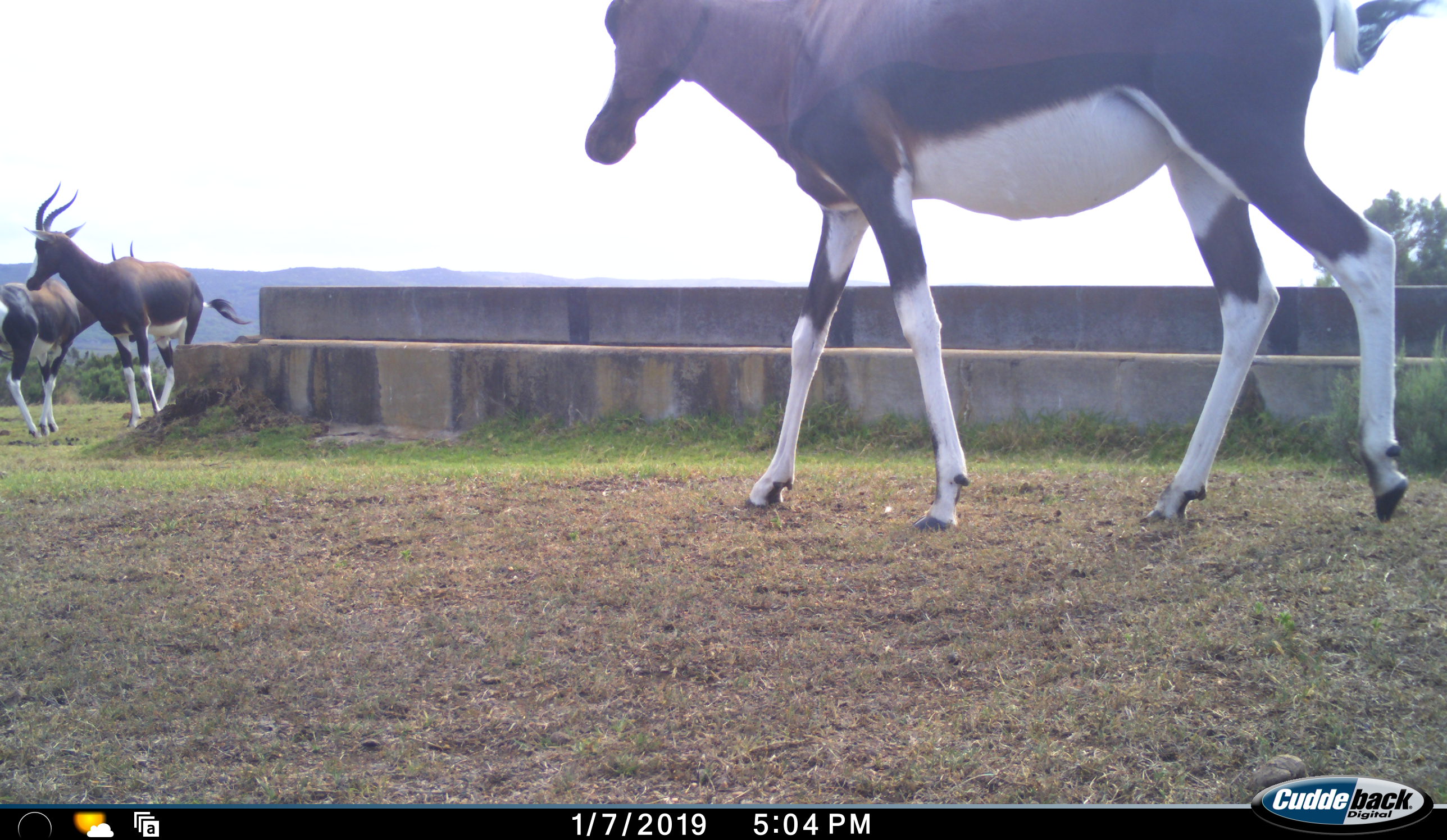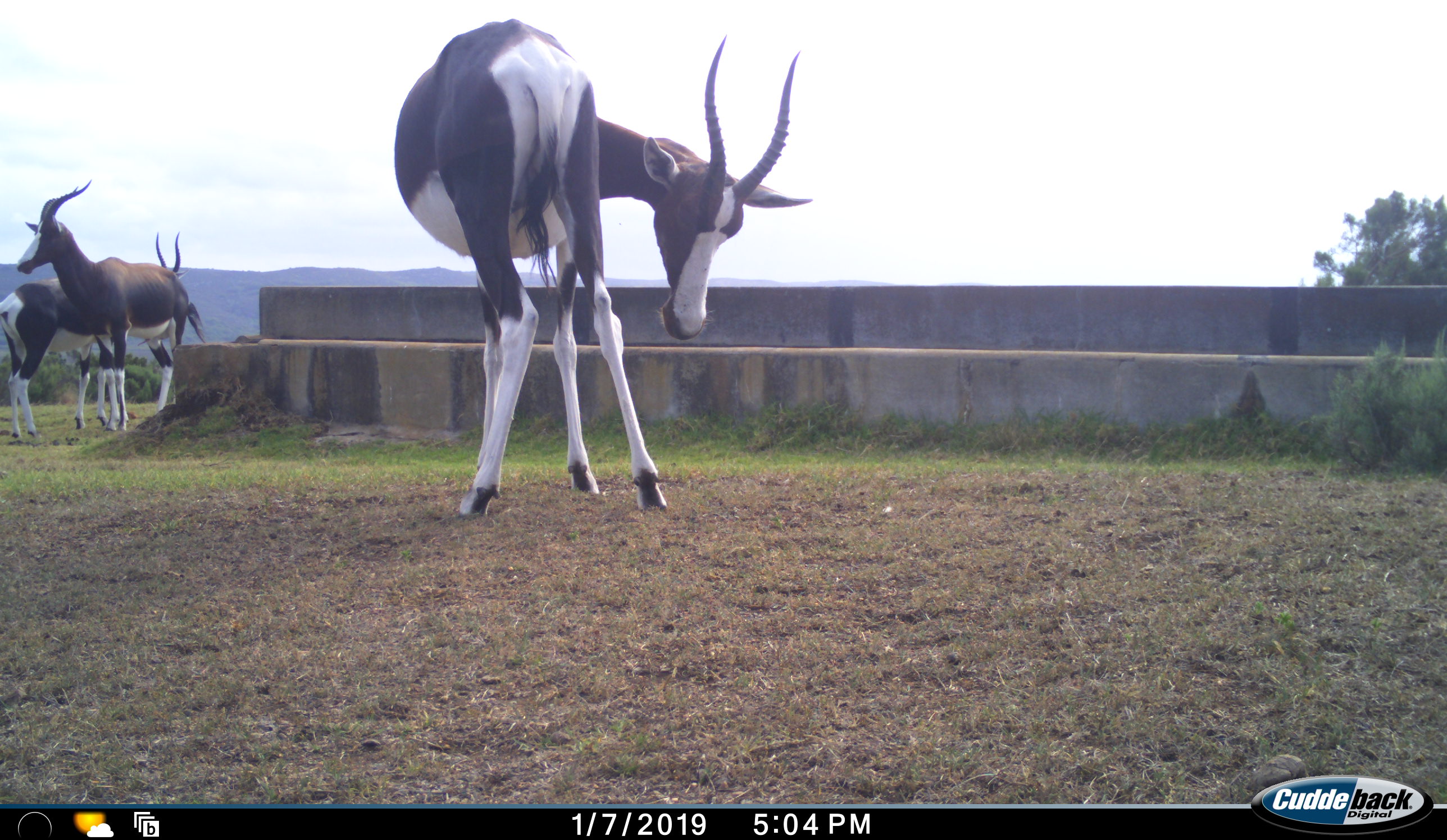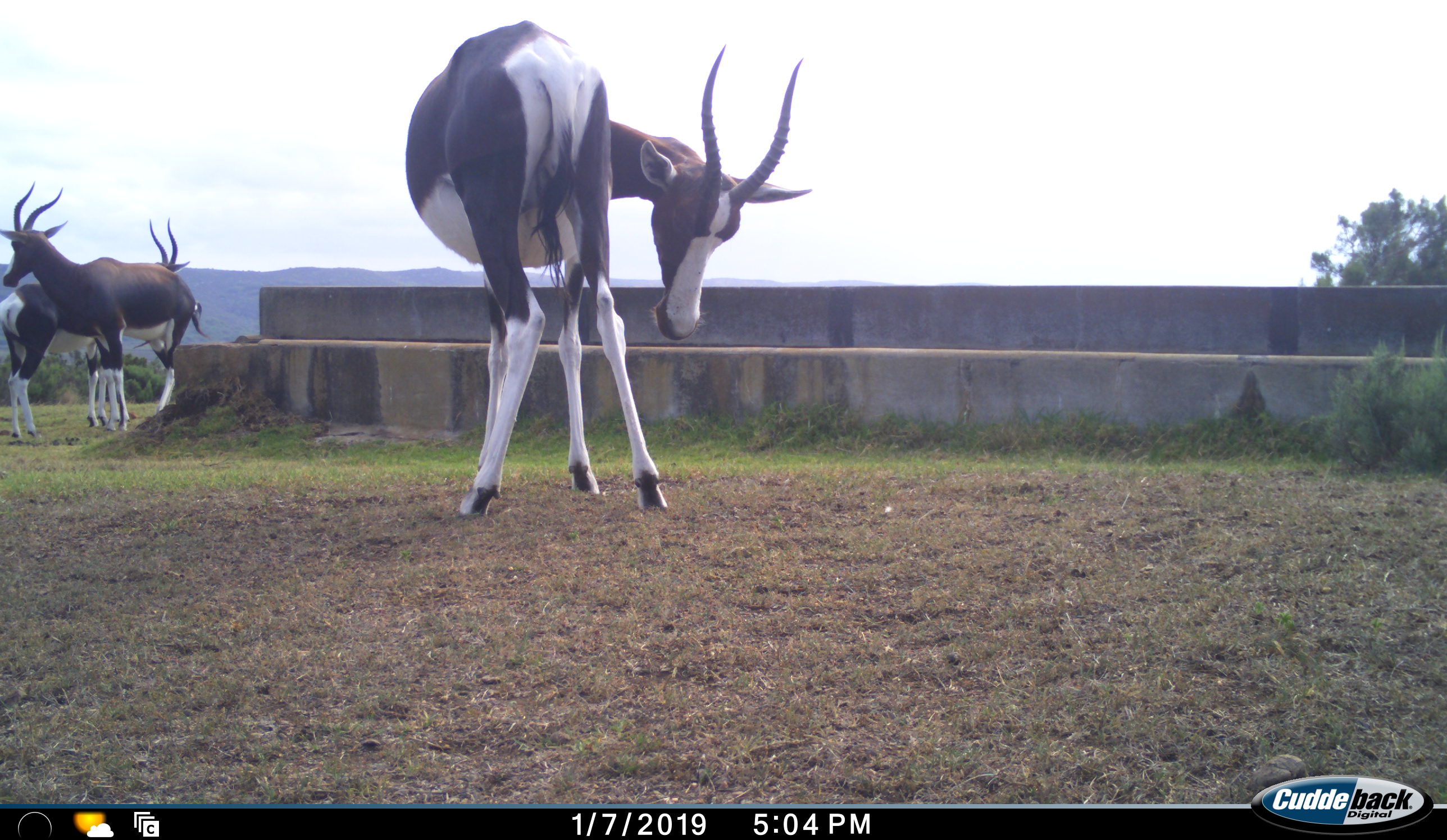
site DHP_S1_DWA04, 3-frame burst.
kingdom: Animalia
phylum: Chordata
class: Mammalia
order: Artiodactyla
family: Bovidae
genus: Damaliscus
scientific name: Damaliscus pygargus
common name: bontebok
Bontebok (Damaliscus pygargus), count 3. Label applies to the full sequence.